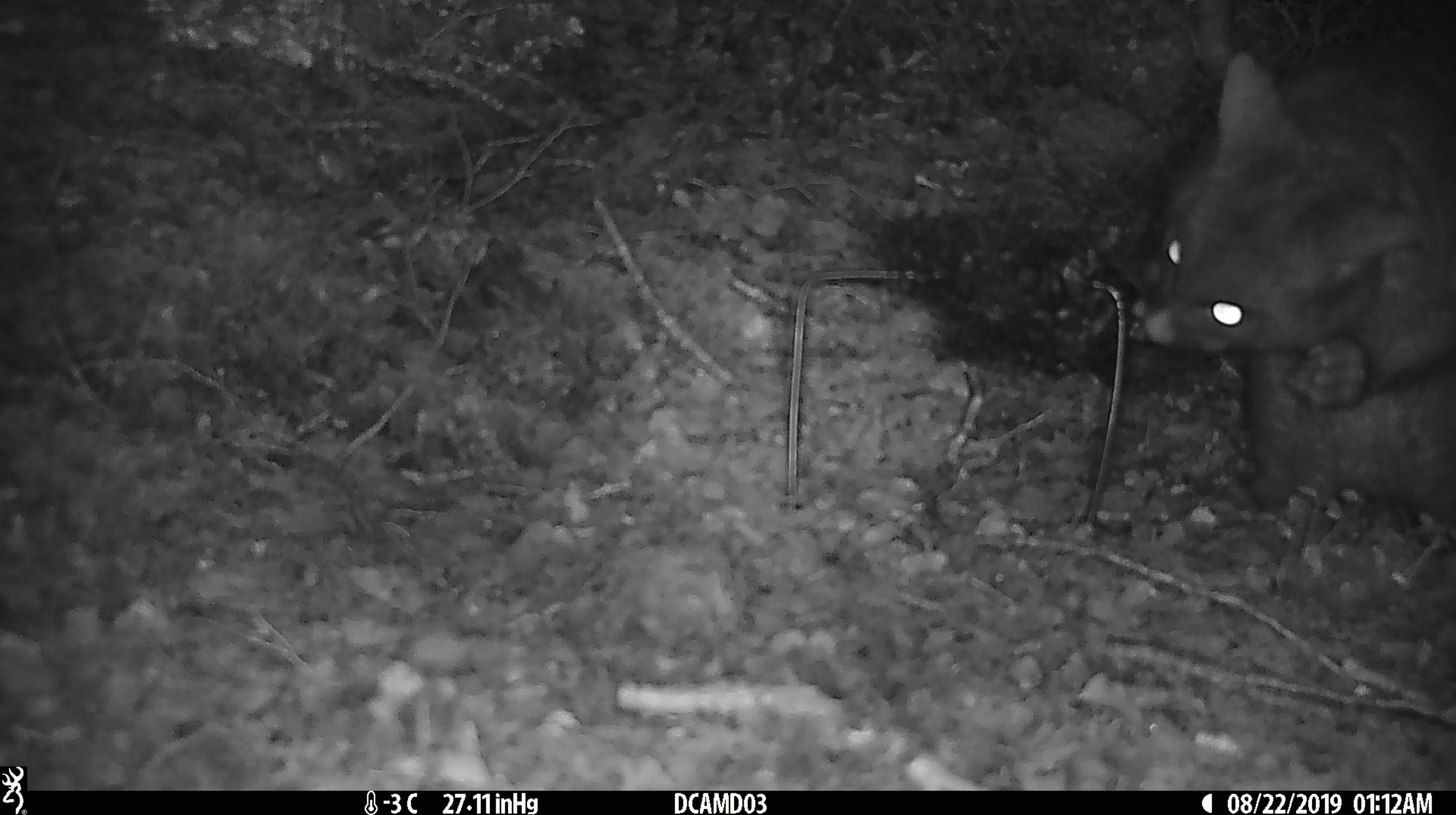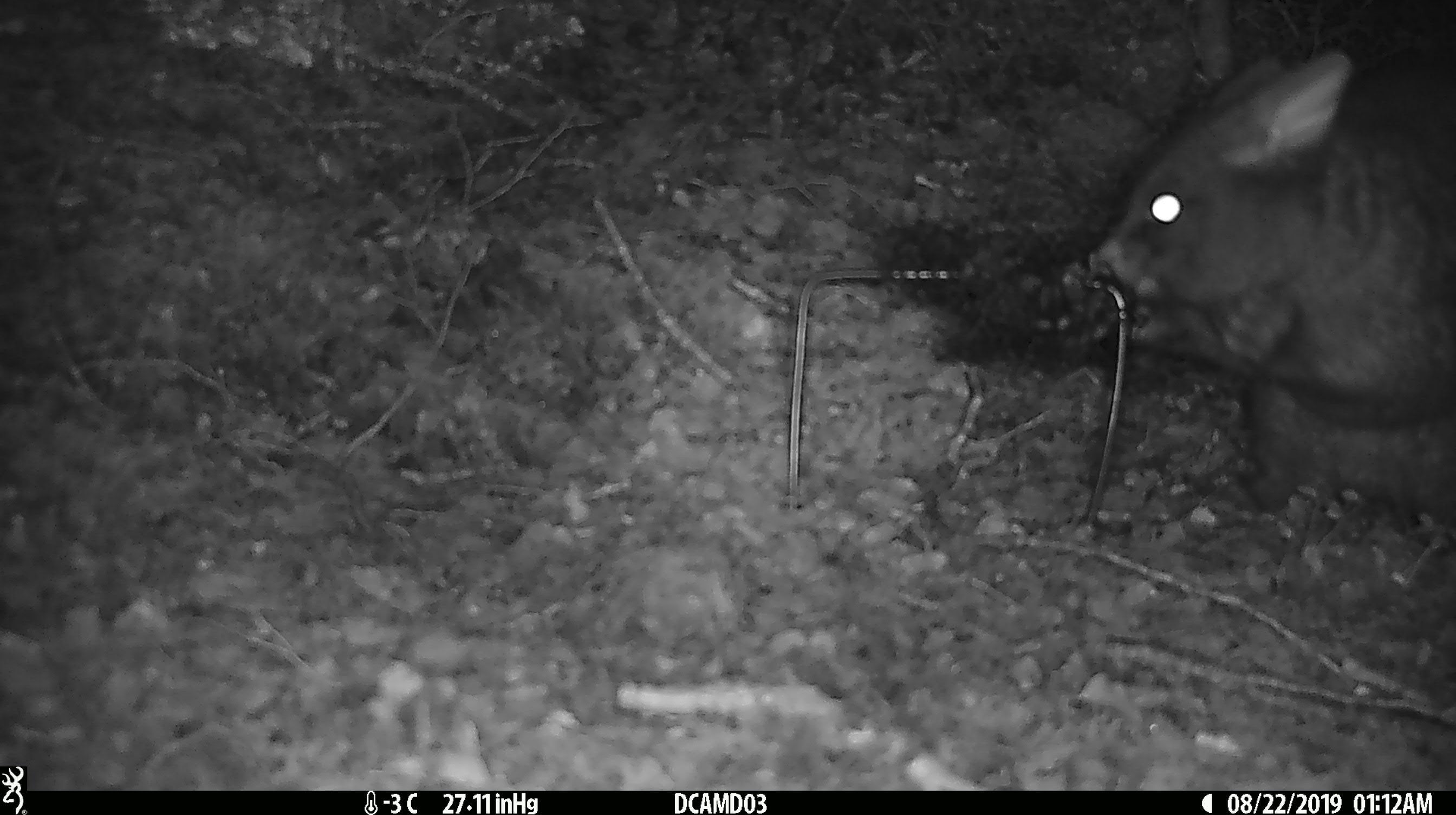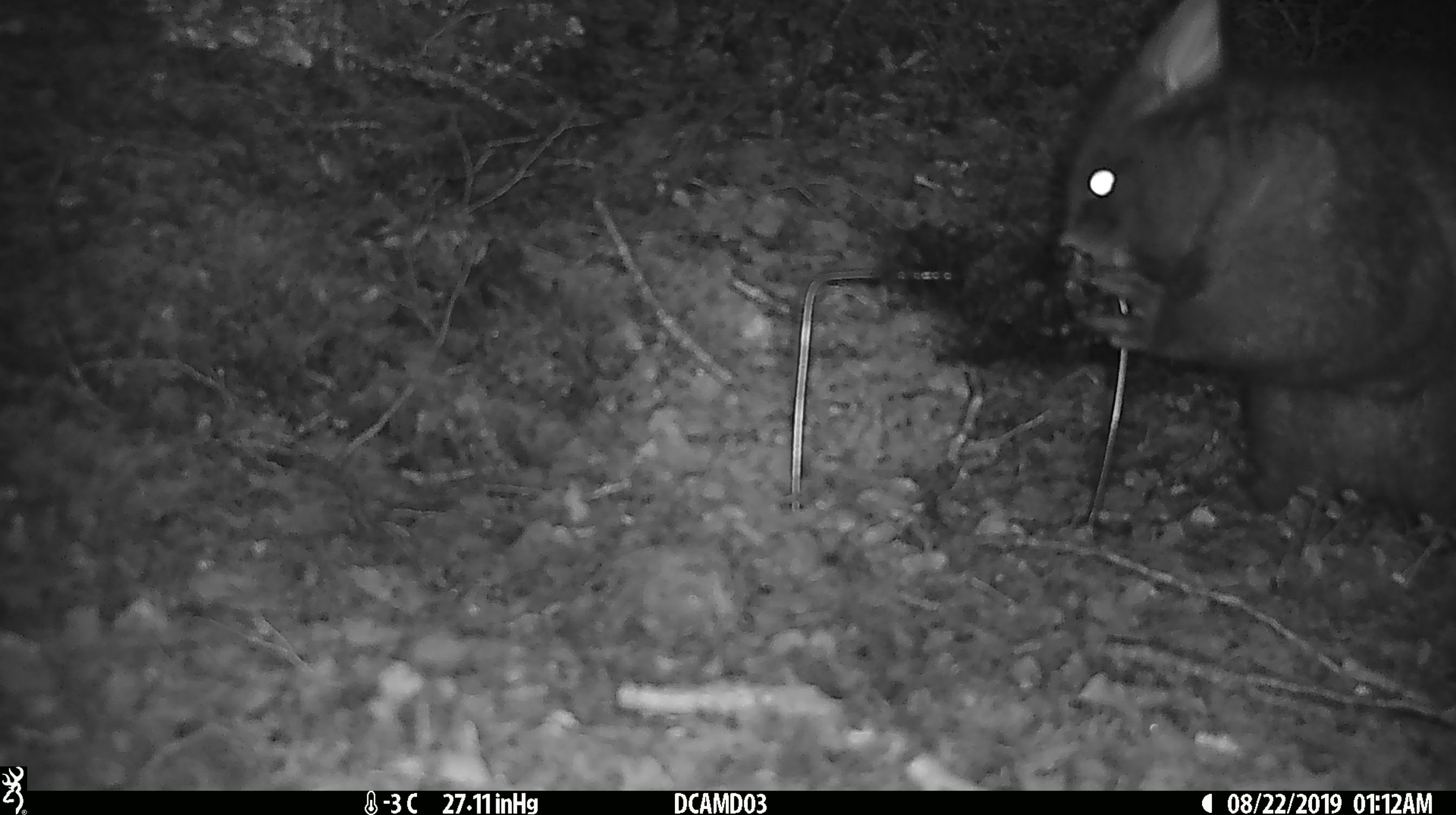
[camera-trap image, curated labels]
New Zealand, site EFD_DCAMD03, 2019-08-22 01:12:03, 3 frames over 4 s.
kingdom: Animalia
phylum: Chordata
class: Mammalia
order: Diprotodontia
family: Phalangeridae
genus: Trichosurus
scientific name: Trichosurus vulpecula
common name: common brushtail possum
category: possum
Possum (common brushtail possum) (Trichosurus vulpecula).